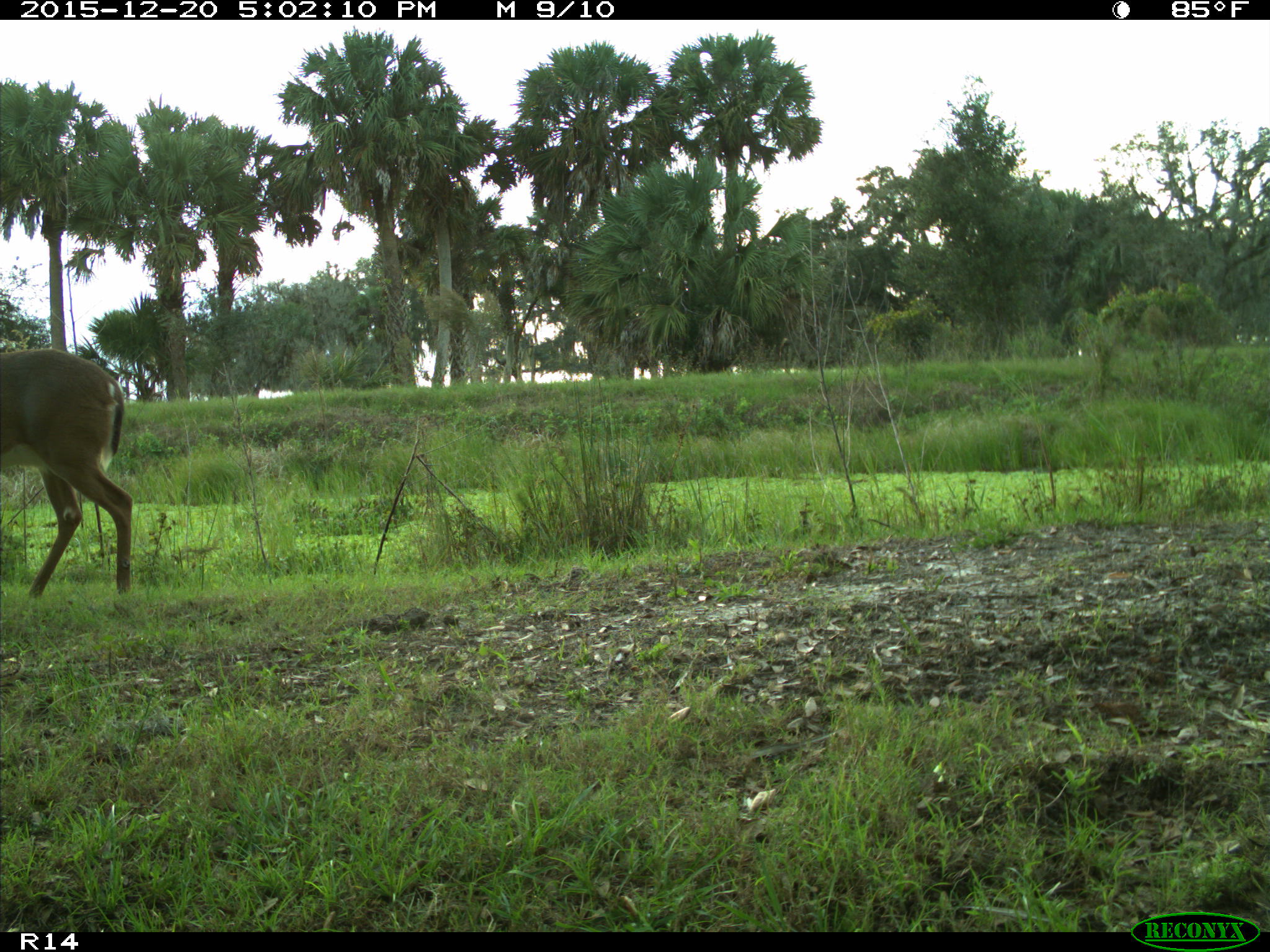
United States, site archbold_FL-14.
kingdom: Animalia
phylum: Chordata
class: Mammalia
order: Artiodactyla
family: Cervidae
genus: Odocoileus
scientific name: Odocoileus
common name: deer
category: unidentified deer